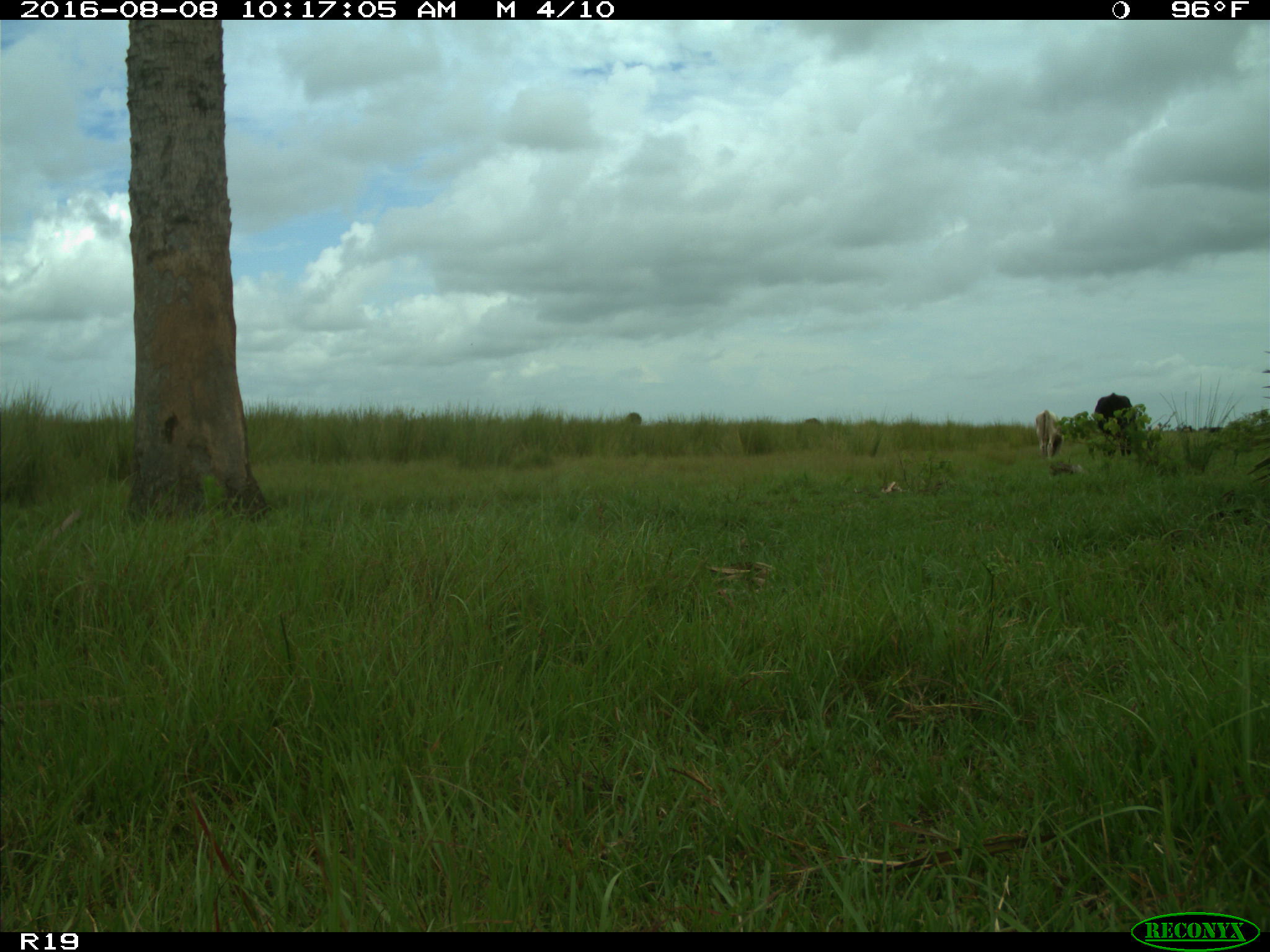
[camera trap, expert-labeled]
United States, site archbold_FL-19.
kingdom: Animalia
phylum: Chordata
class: Mammalia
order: Artiodactyla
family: Bovidae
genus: Bos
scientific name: Bos taurus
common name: domestic cow